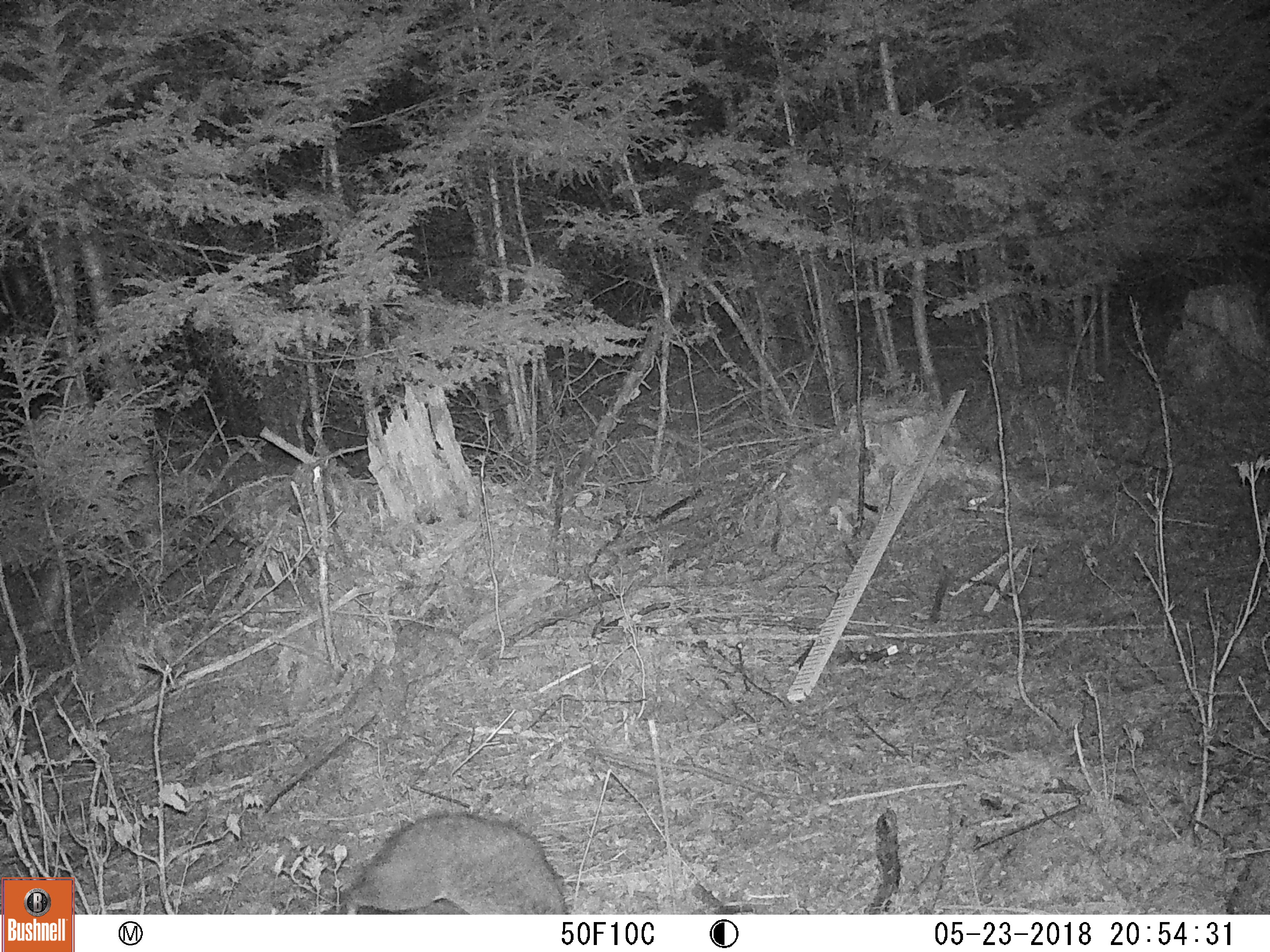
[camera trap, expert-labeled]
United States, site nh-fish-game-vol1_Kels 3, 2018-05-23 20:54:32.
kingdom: Animalia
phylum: Chordata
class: Mammalia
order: Carnivora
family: Procyonidae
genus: Procyon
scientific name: Procyon lotor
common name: raccoon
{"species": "raccoon (Procyon lotor)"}